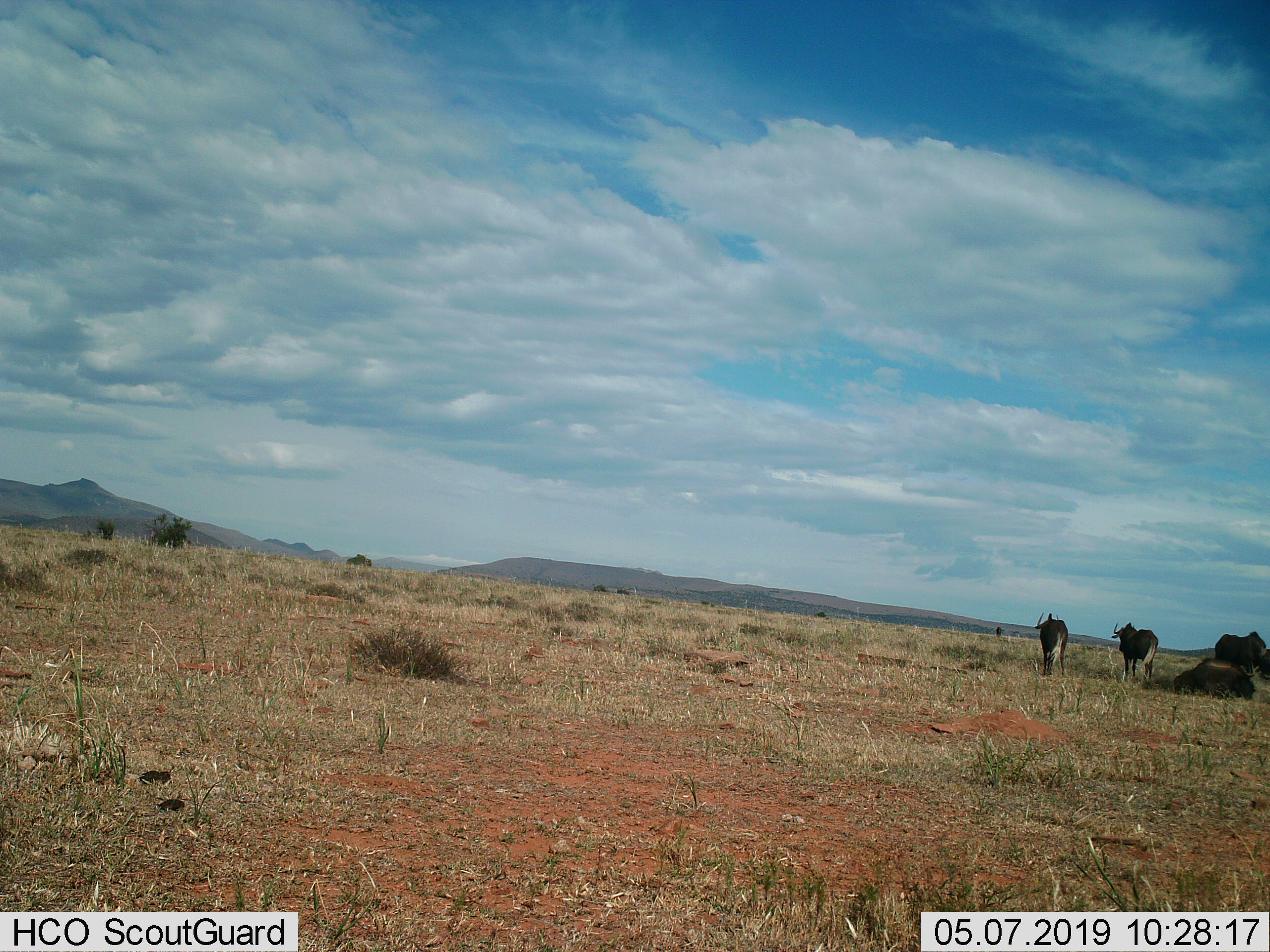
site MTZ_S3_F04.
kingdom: Animalia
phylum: Chordata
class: Mammalia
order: Artiodactyla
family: Bovidae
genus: Connochaetes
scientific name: Connochaetes gnou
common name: black wildebeest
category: wildebeestblack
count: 4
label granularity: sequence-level